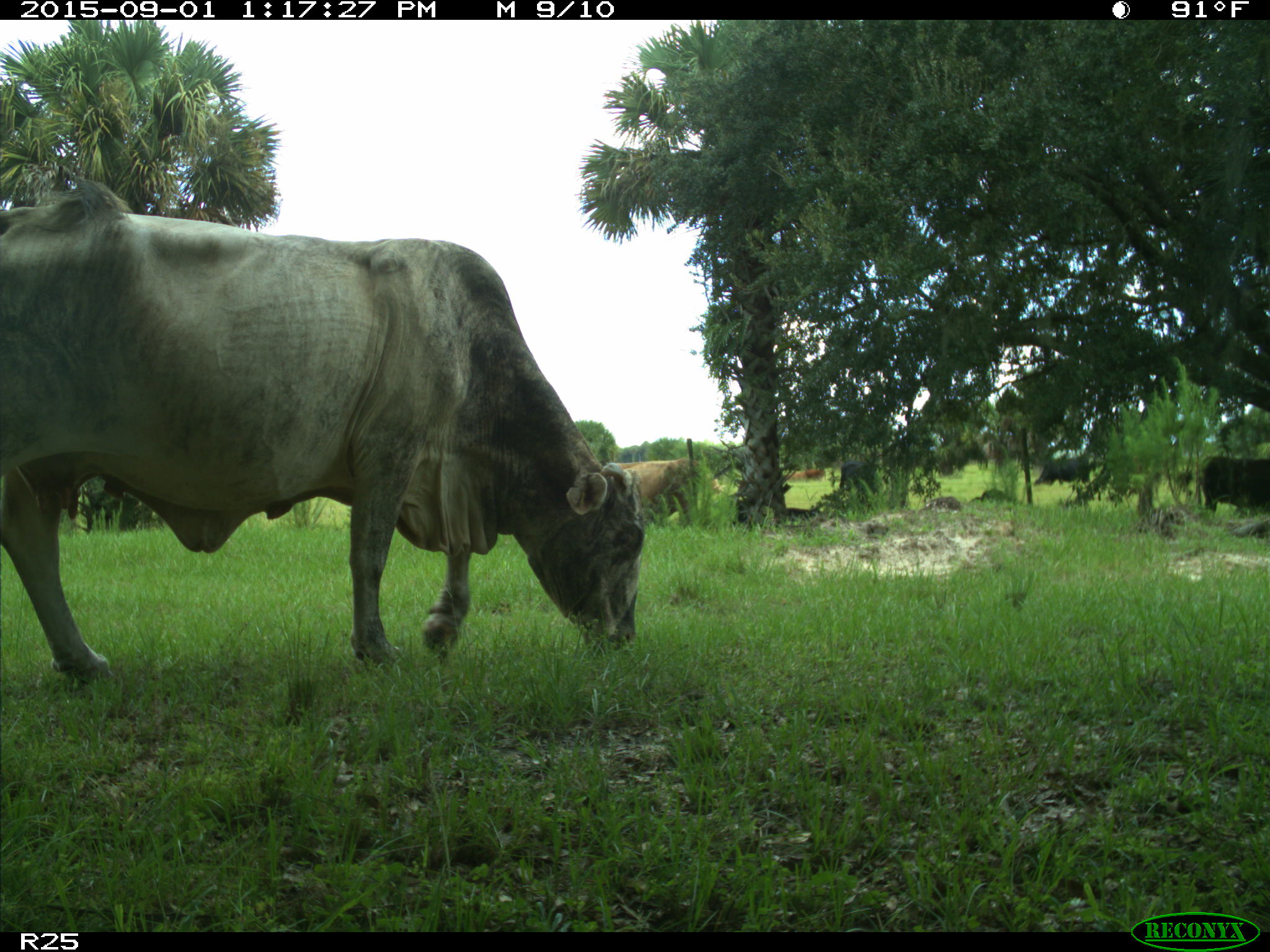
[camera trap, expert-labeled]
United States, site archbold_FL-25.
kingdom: Animalia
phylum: Chordata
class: Mammalia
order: Artiodactyla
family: Bovidae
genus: Bos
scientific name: Bos taurus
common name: domestic cow